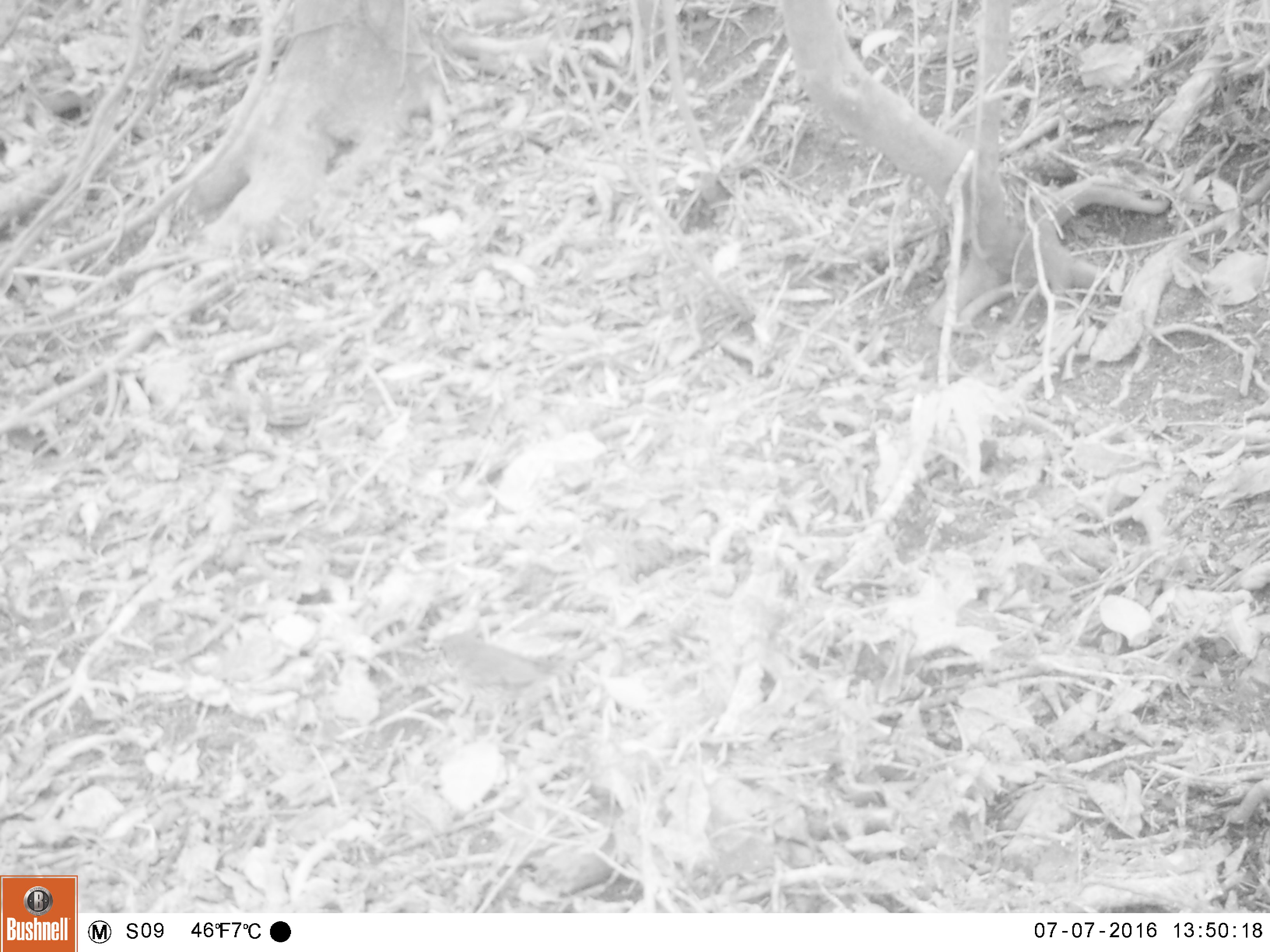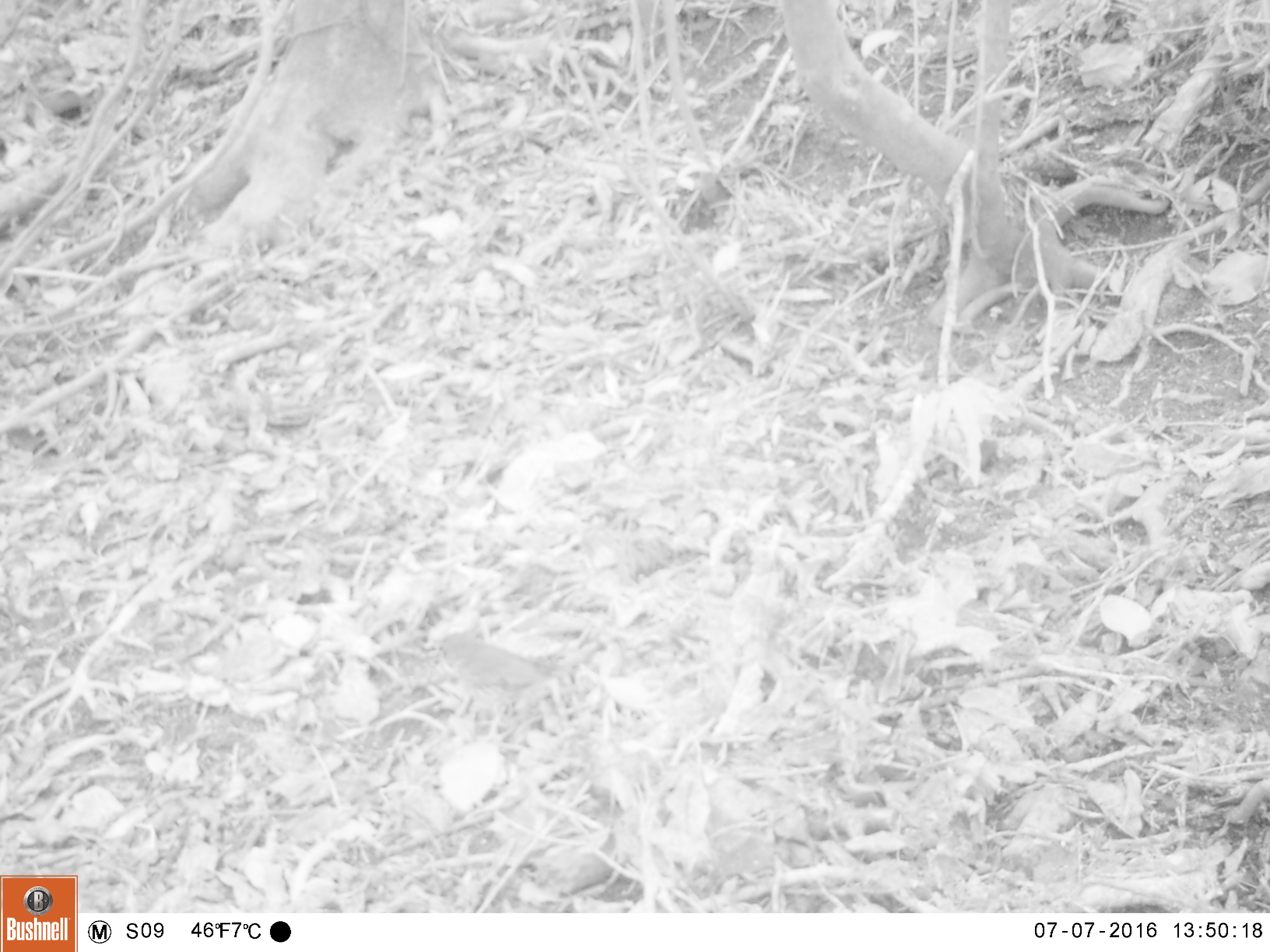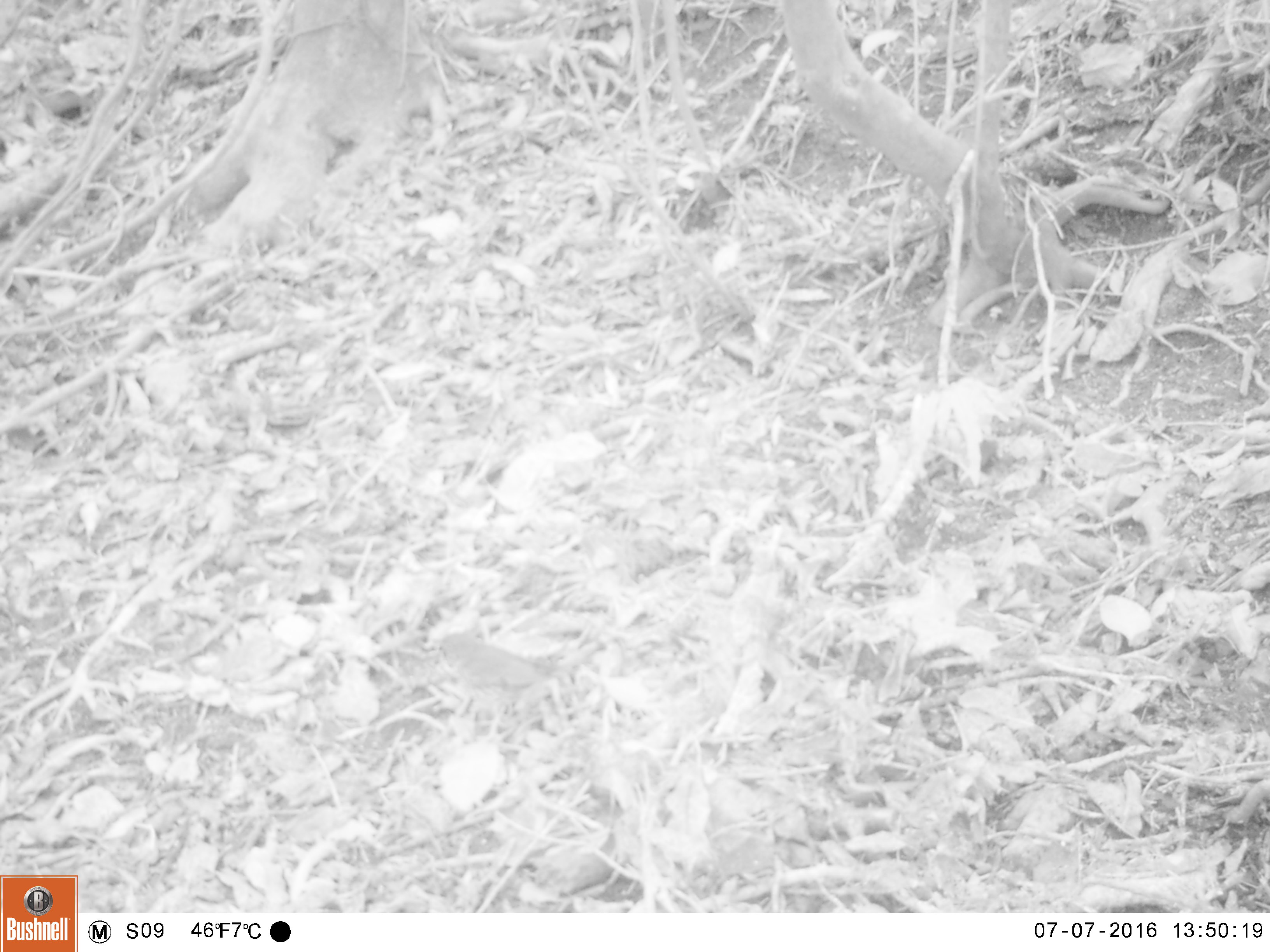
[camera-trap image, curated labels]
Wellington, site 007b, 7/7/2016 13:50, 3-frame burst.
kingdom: Animalia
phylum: Chordata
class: Aves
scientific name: Aves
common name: bird